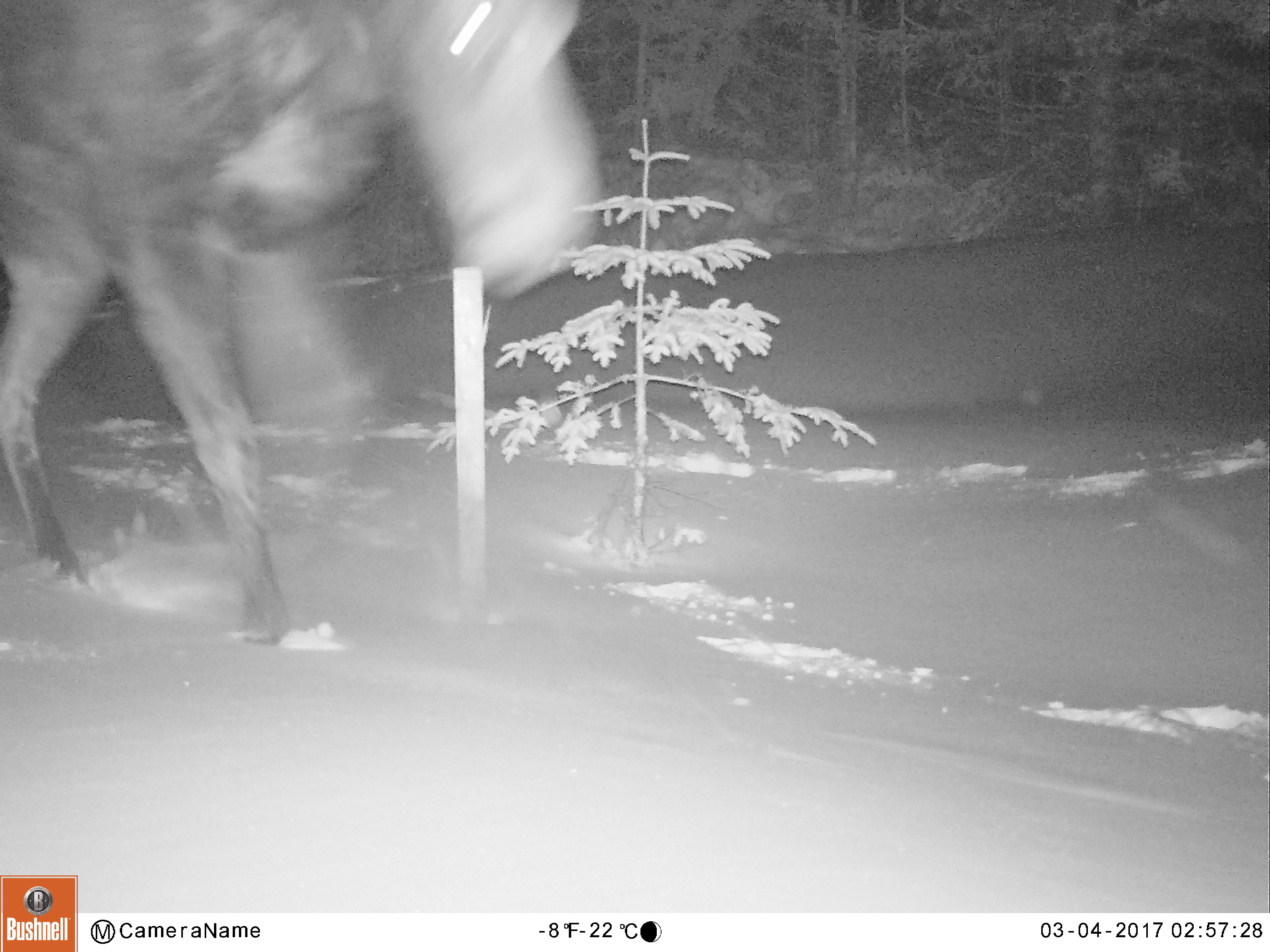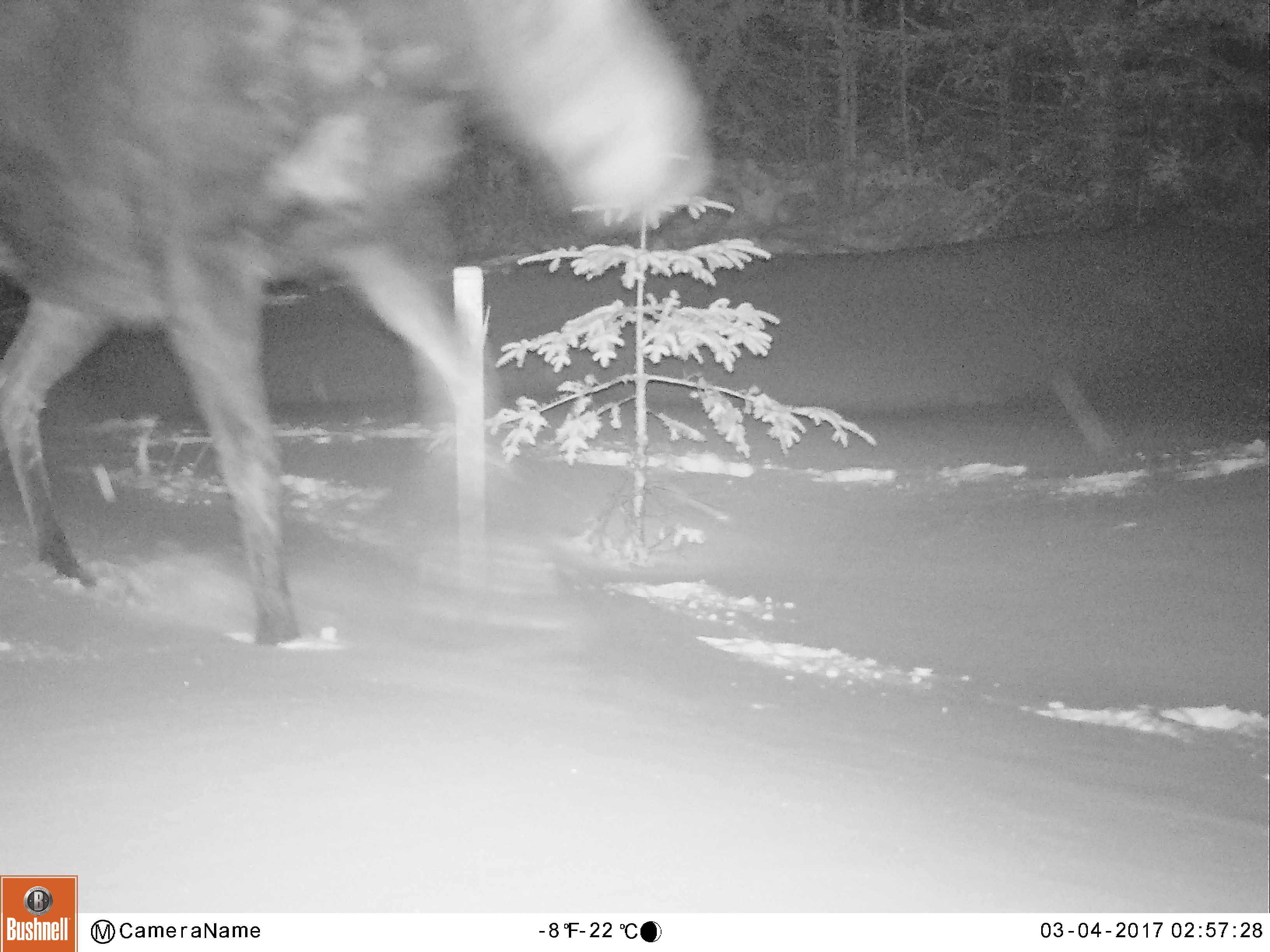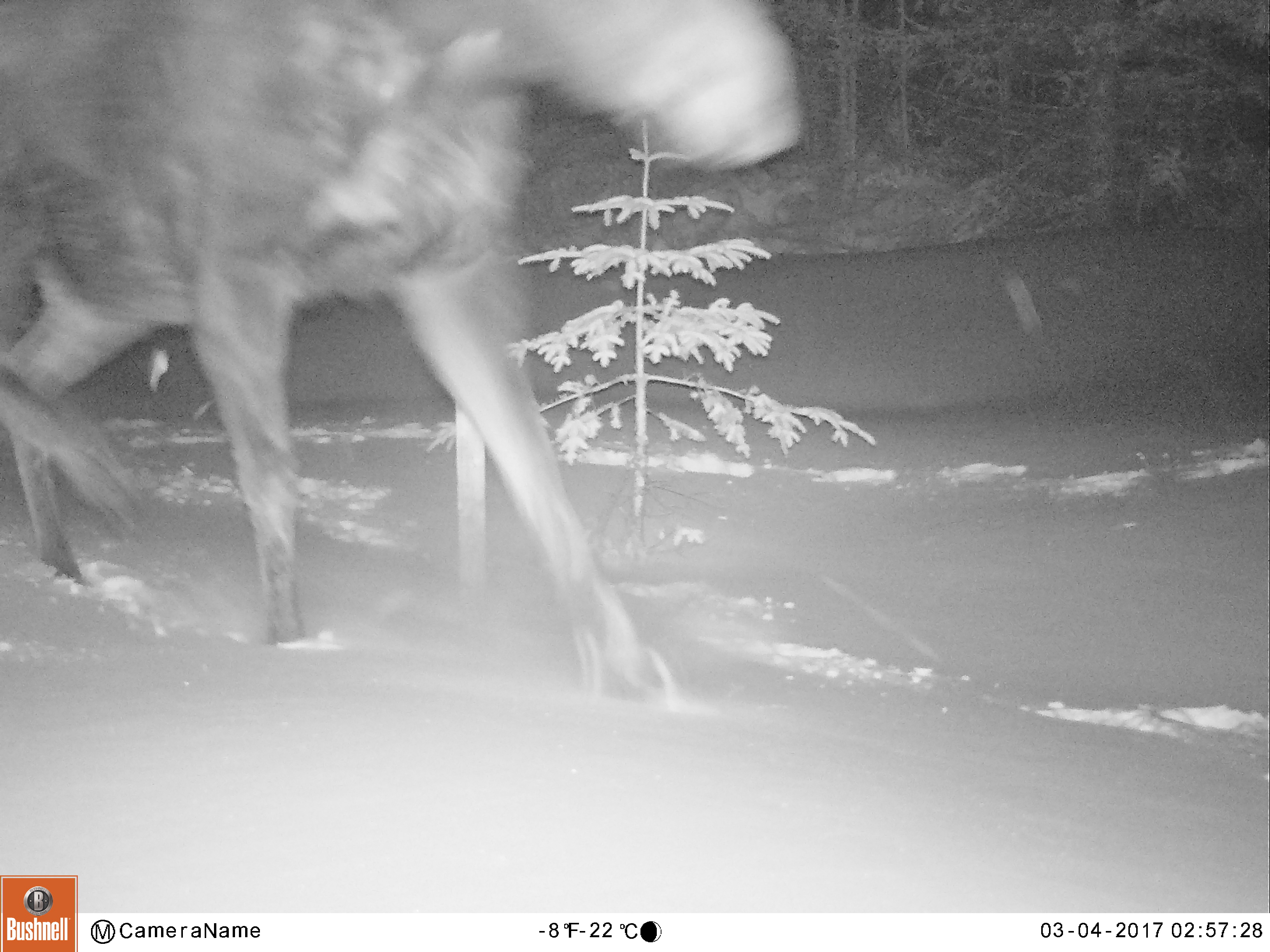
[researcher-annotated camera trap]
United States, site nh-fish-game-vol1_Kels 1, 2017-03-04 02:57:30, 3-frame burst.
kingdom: Animalia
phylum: Chordata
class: Mammalia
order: Artiodactyla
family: Cervidae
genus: Alces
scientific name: Alces alces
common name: moose